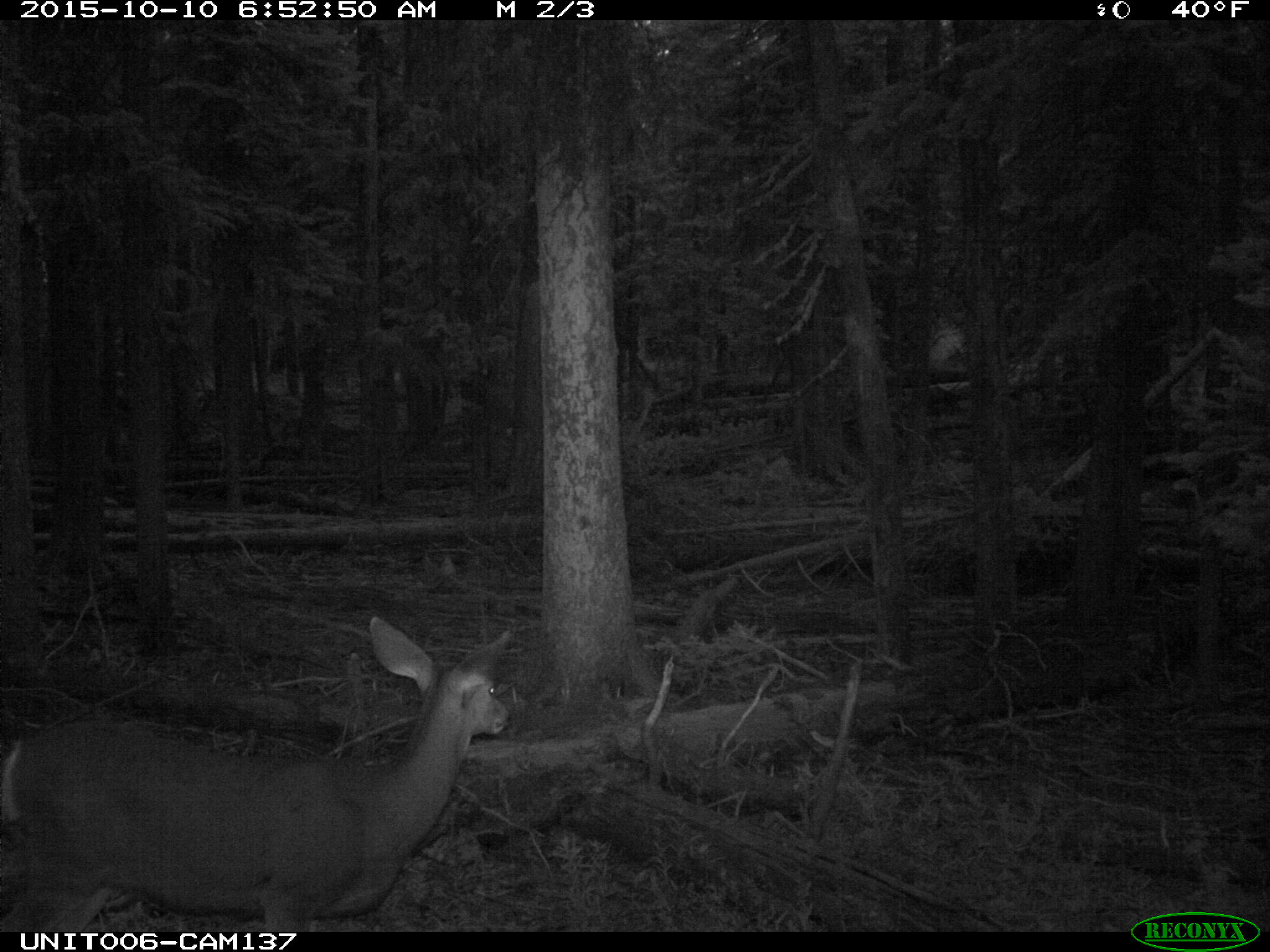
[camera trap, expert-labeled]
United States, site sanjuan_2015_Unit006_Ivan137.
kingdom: Animalia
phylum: Chordata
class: Mammalia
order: Artiodactyla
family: Cervidae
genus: Odocoileus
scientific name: Odocoileus hemionus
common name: mule deer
Odocoileus hemionus (mule deer).